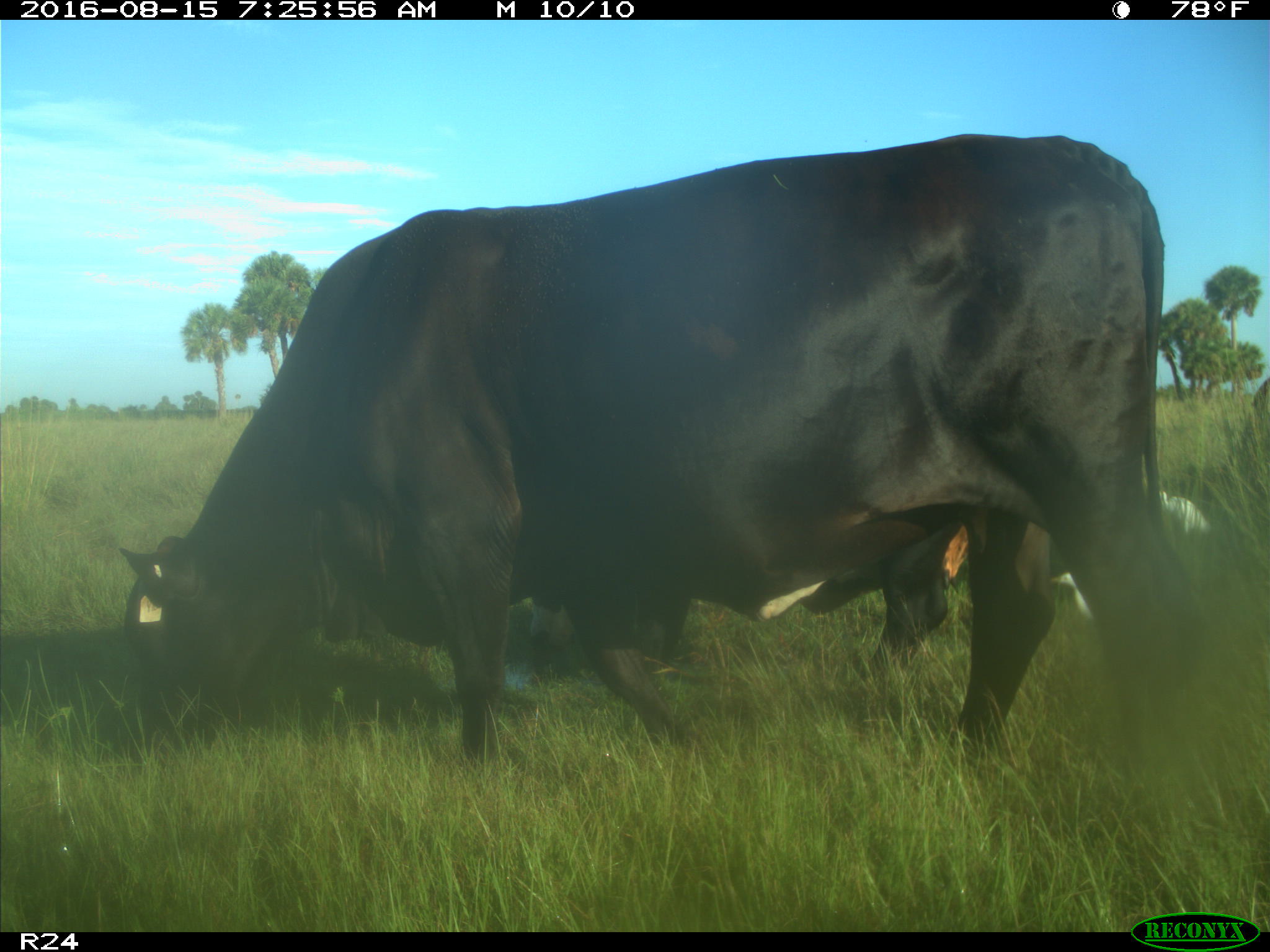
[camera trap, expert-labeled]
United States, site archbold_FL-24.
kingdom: Animalia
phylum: Chordata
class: Mammalia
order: Artiodactyla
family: Bovidae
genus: Bos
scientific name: Bos taurus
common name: domestic cow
Bos taurus (domestic cow).